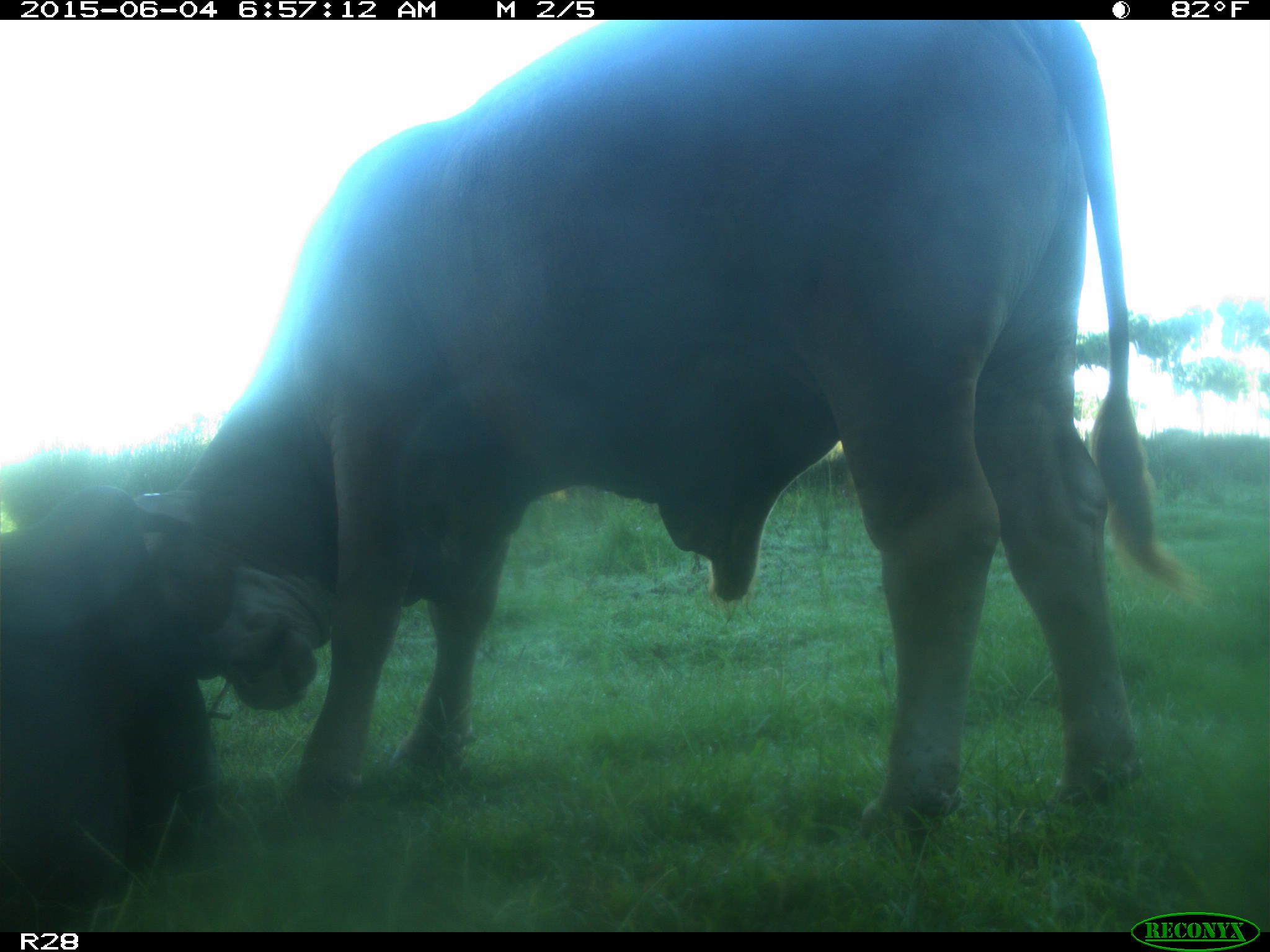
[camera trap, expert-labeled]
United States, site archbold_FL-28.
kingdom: Animalia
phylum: Chordata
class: Mammalia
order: Artiodactyla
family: Bovidae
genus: Bos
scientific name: Bos taurus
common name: domestic cow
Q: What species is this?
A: Bos taurus (domestic cow).